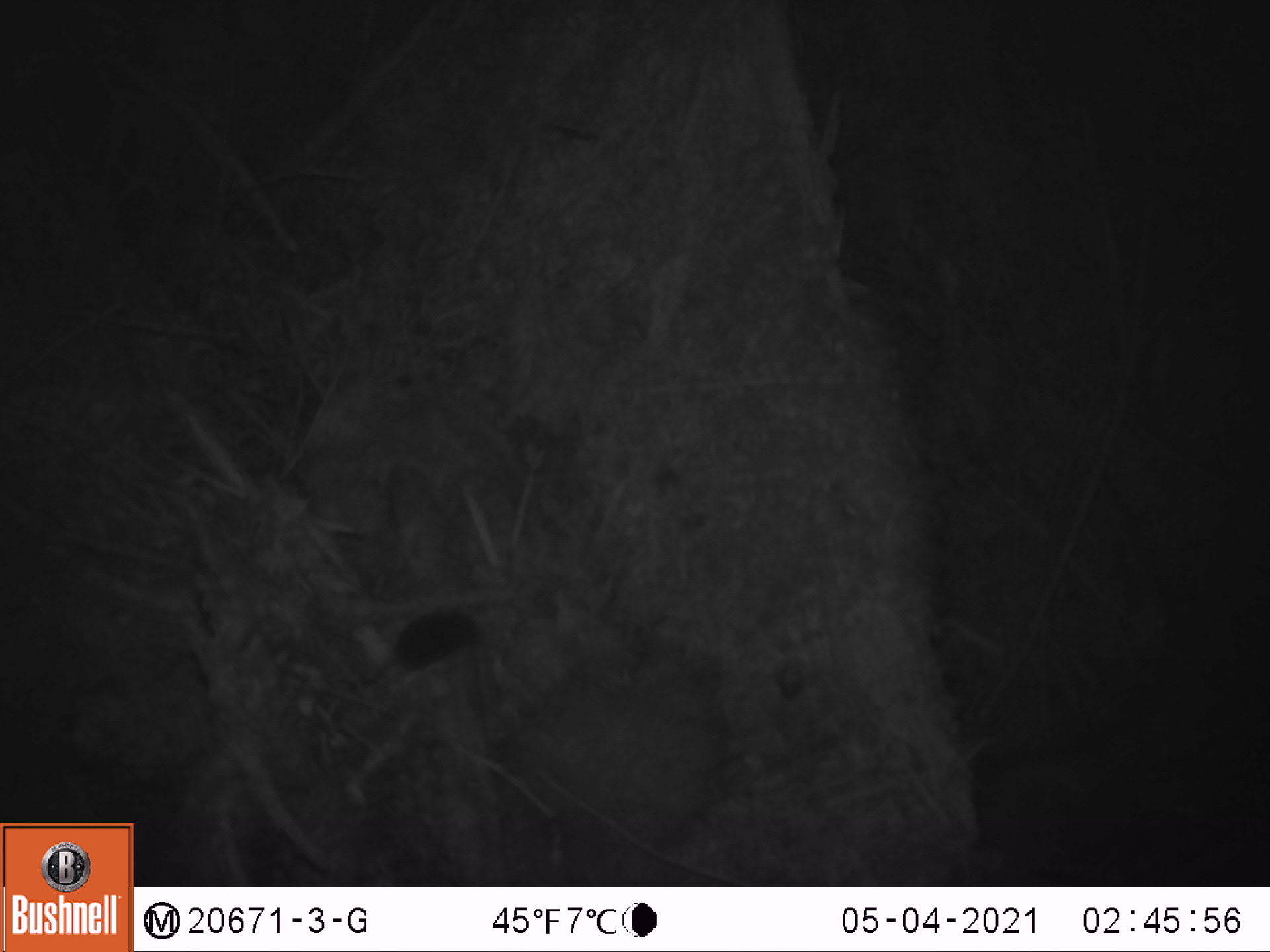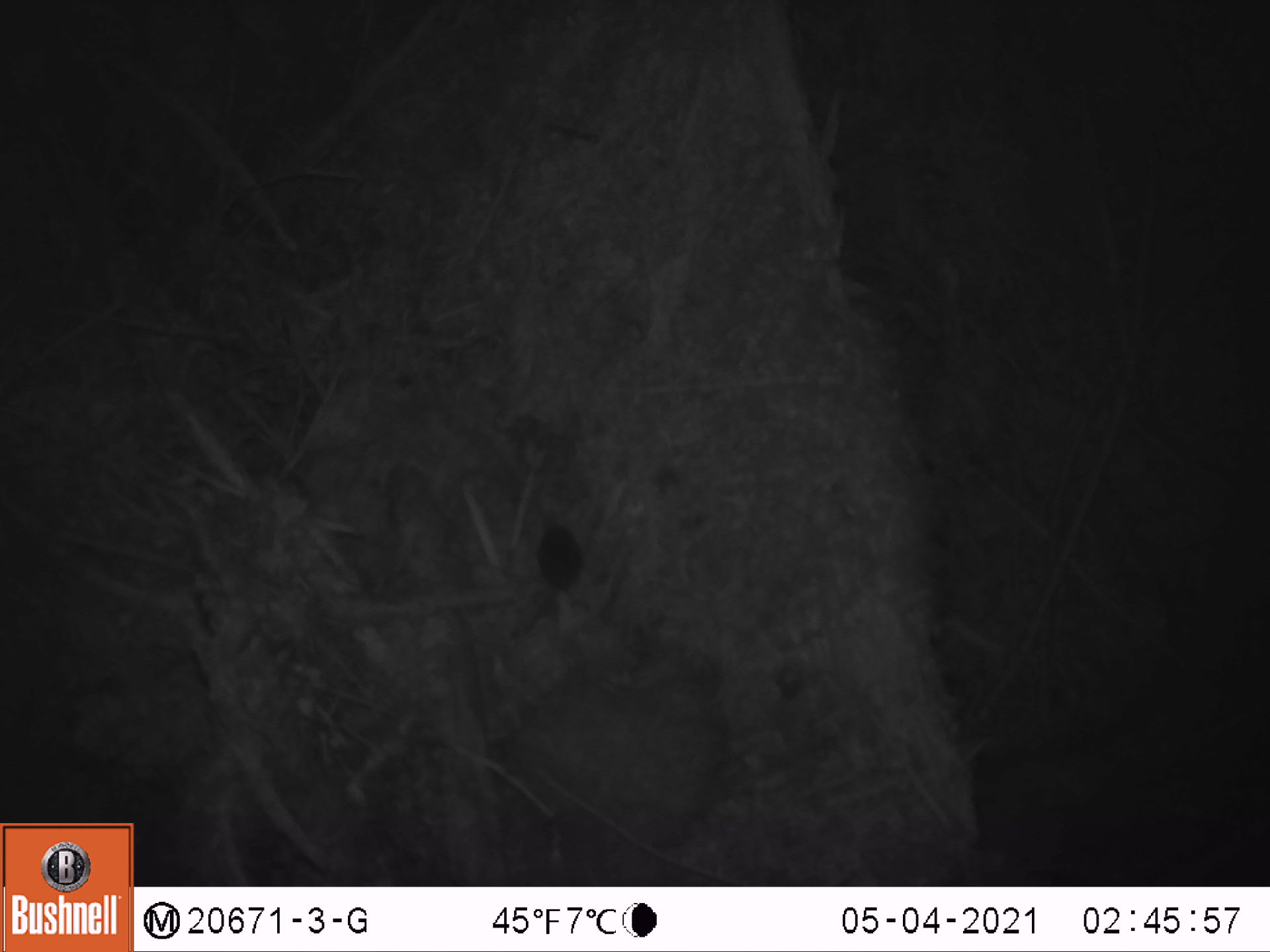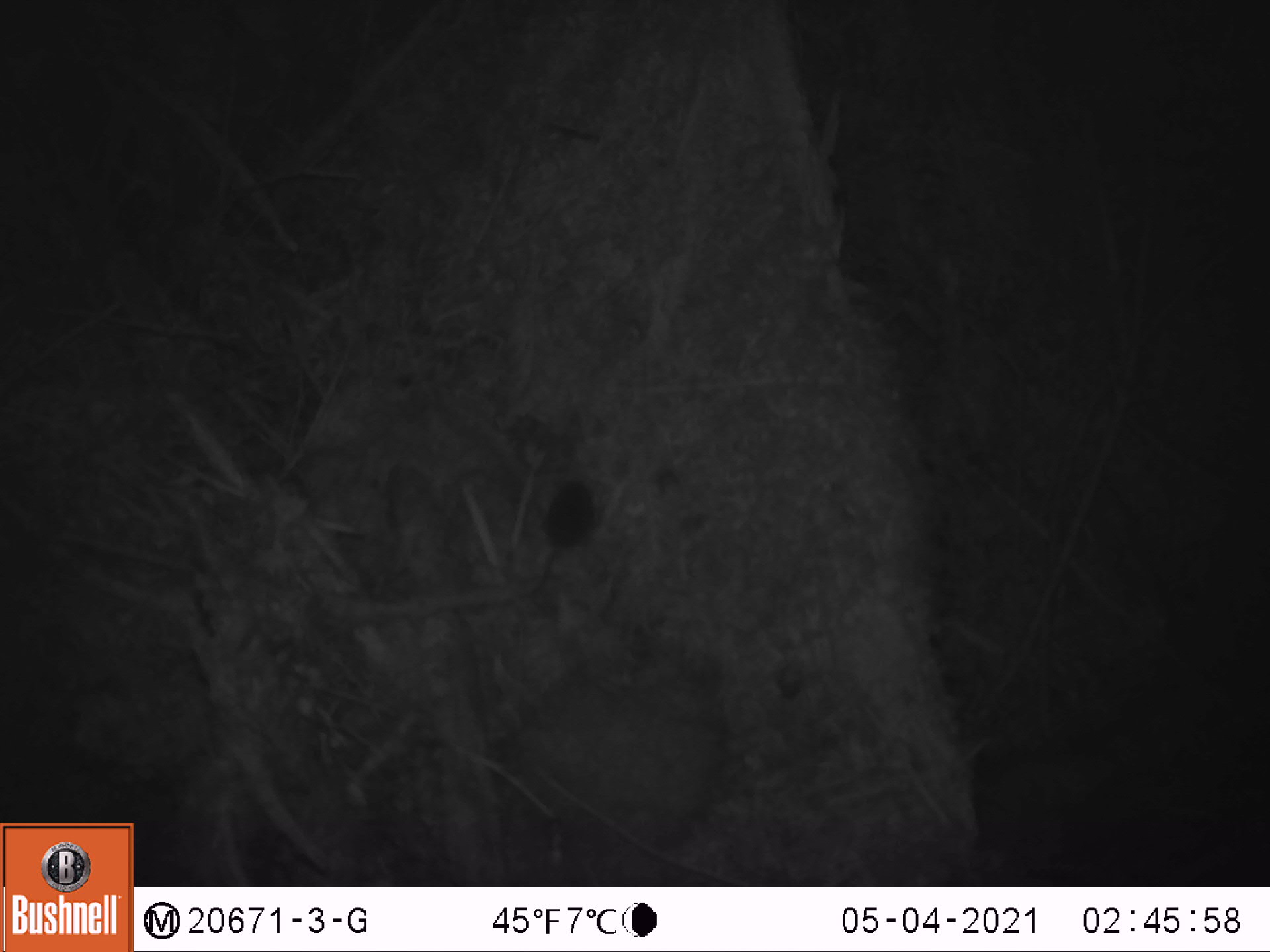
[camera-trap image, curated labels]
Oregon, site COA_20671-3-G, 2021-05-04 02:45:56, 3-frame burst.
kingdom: Animalia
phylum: Chordata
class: Mammalia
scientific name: Mammalia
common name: small mammal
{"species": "small mammal (Mammalia)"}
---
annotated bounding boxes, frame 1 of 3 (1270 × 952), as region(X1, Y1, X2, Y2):
small mammal: region(326, 572, 537, 714)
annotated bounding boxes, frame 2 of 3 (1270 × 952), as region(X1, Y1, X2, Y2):
small mammal: region(498, 503, 635, 646)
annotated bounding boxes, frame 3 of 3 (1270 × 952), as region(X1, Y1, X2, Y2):
small mammal: region(500, 454, 632, 607)